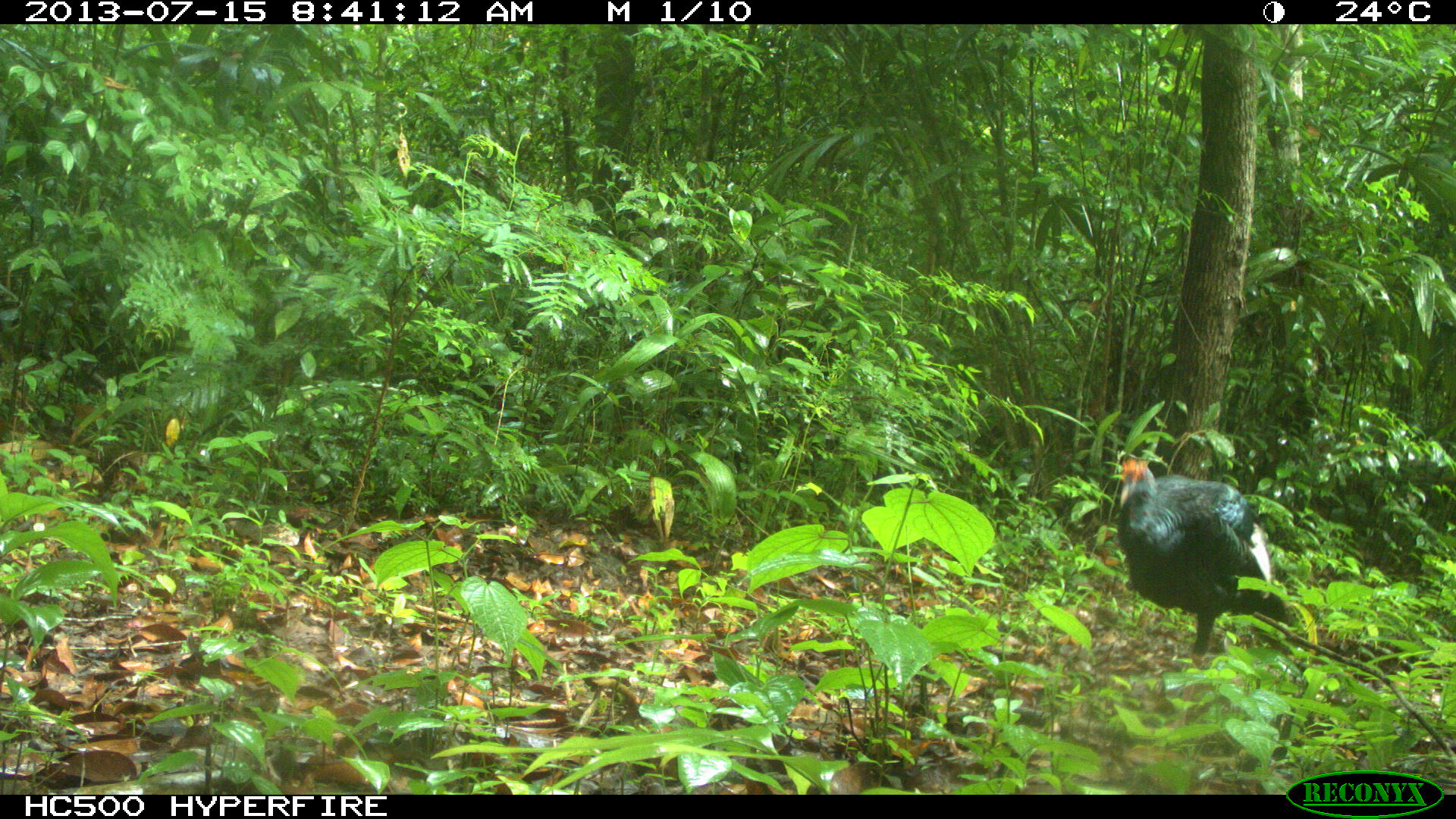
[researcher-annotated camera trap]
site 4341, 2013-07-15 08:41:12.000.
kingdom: Animalia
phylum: Chordata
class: Aves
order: Galliformes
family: Phasianidae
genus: Meleagris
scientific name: Meleagris ocellata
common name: ocellated turkey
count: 1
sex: female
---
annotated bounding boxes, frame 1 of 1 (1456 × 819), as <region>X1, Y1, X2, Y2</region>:
meleagris ocellata: <region>1115, 455, 1289, 656</region>